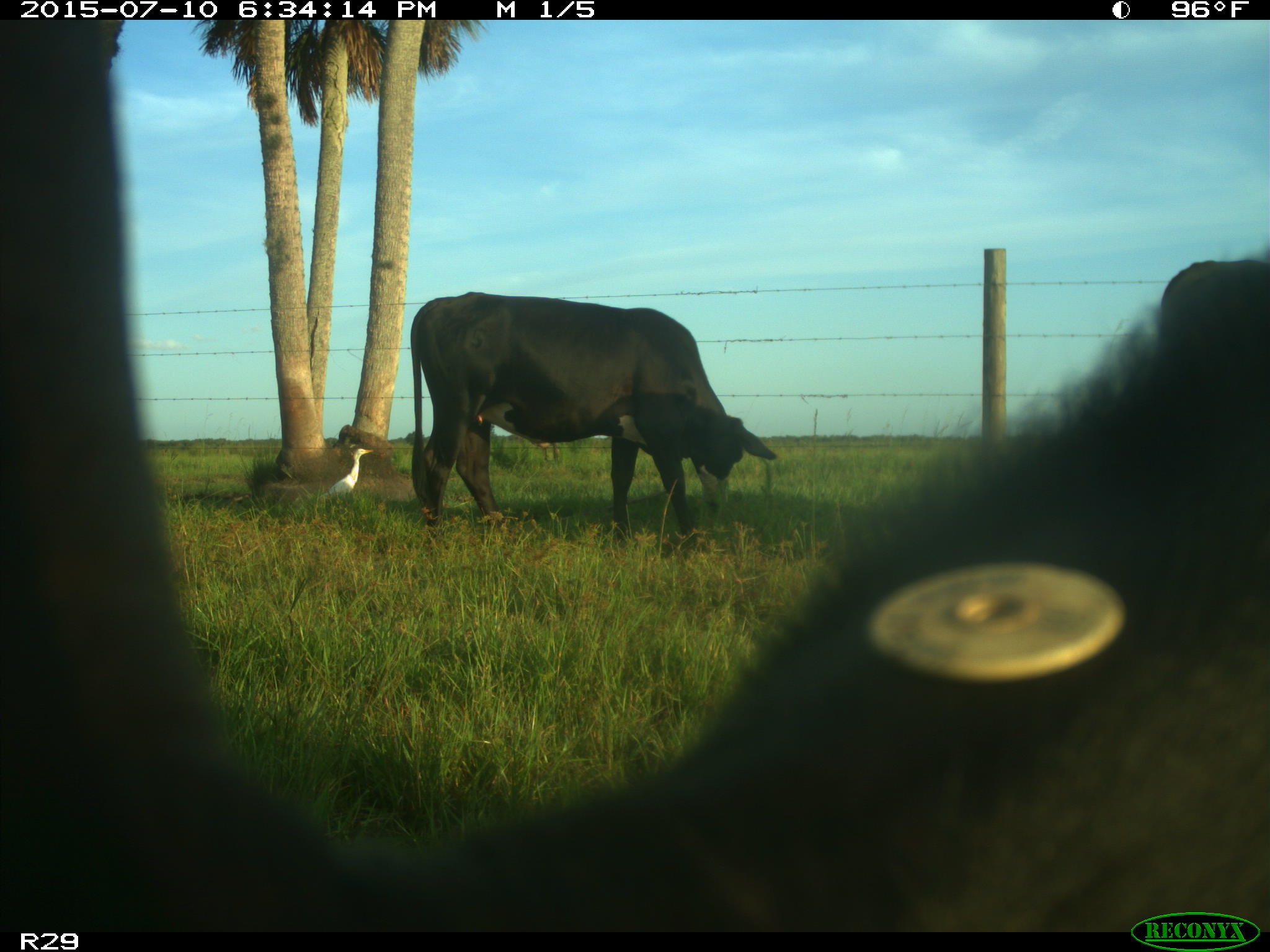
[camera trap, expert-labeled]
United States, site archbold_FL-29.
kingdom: Animalia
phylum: Chordata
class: Mammalia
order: Artiodactyla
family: Bovidae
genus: Bos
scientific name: Bos taurus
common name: domestic cow